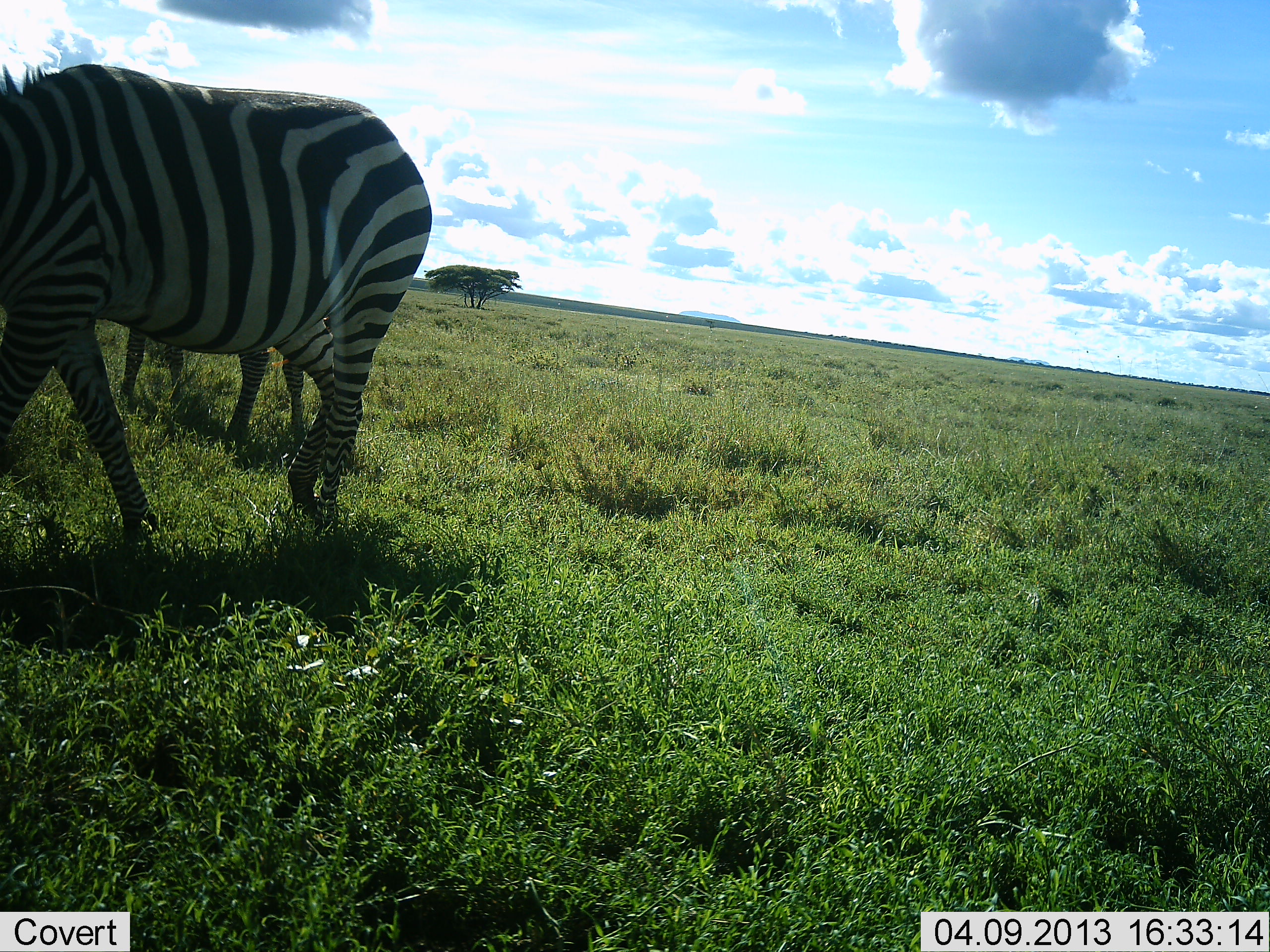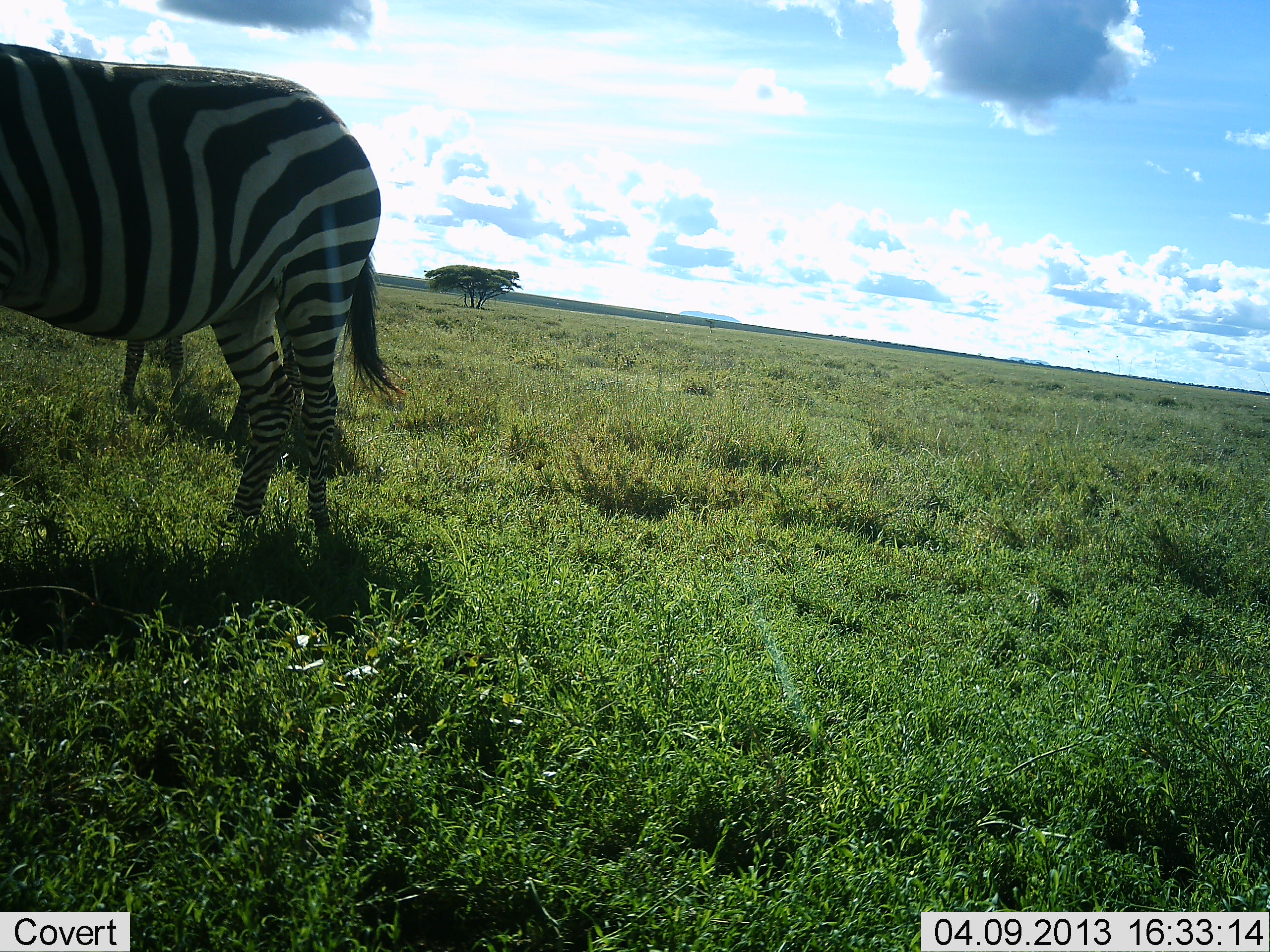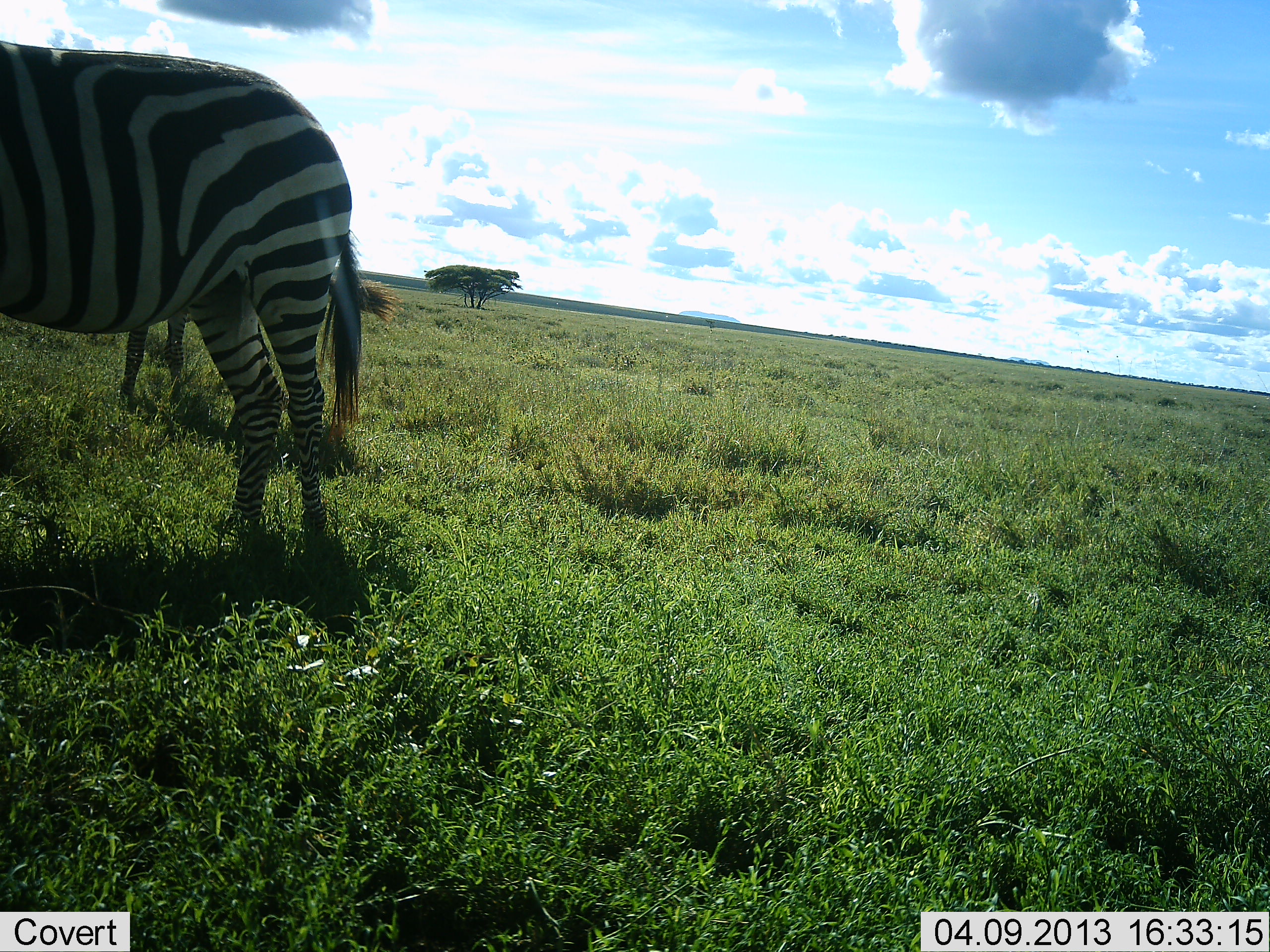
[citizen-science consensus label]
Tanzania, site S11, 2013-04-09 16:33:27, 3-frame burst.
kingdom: Animalia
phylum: Chordata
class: Mammalia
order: Perissodactyla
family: Equidae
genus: Equus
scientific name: Equus quagga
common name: plains zebra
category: zebra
Zebra (plains zebra) (Equus quagga), count 2. Behavior (volunteer vote fractions): standing 82%, resting 0%, moving 45%, interacting 0%. Young present (vote fraction): 9%. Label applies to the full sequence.